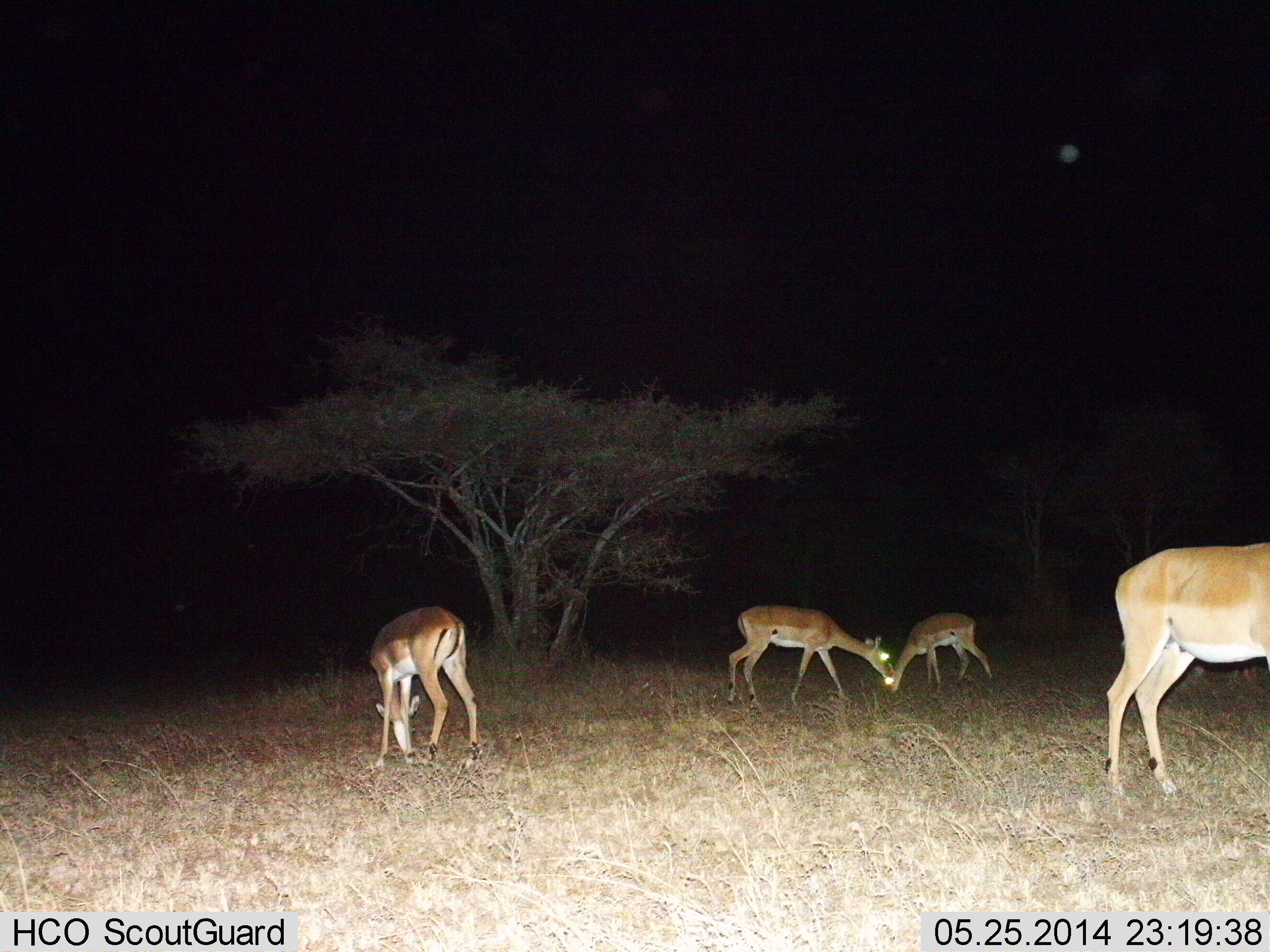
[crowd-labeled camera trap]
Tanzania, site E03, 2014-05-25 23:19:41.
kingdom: Animalia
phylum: Chordata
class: Mammalia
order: Artiodactyla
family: Bovidae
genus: Aepyceros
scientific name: Aepyceros melampus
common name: impala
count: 4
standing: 30%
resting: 0%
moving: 10%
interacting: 0%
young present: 0%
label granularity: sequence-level